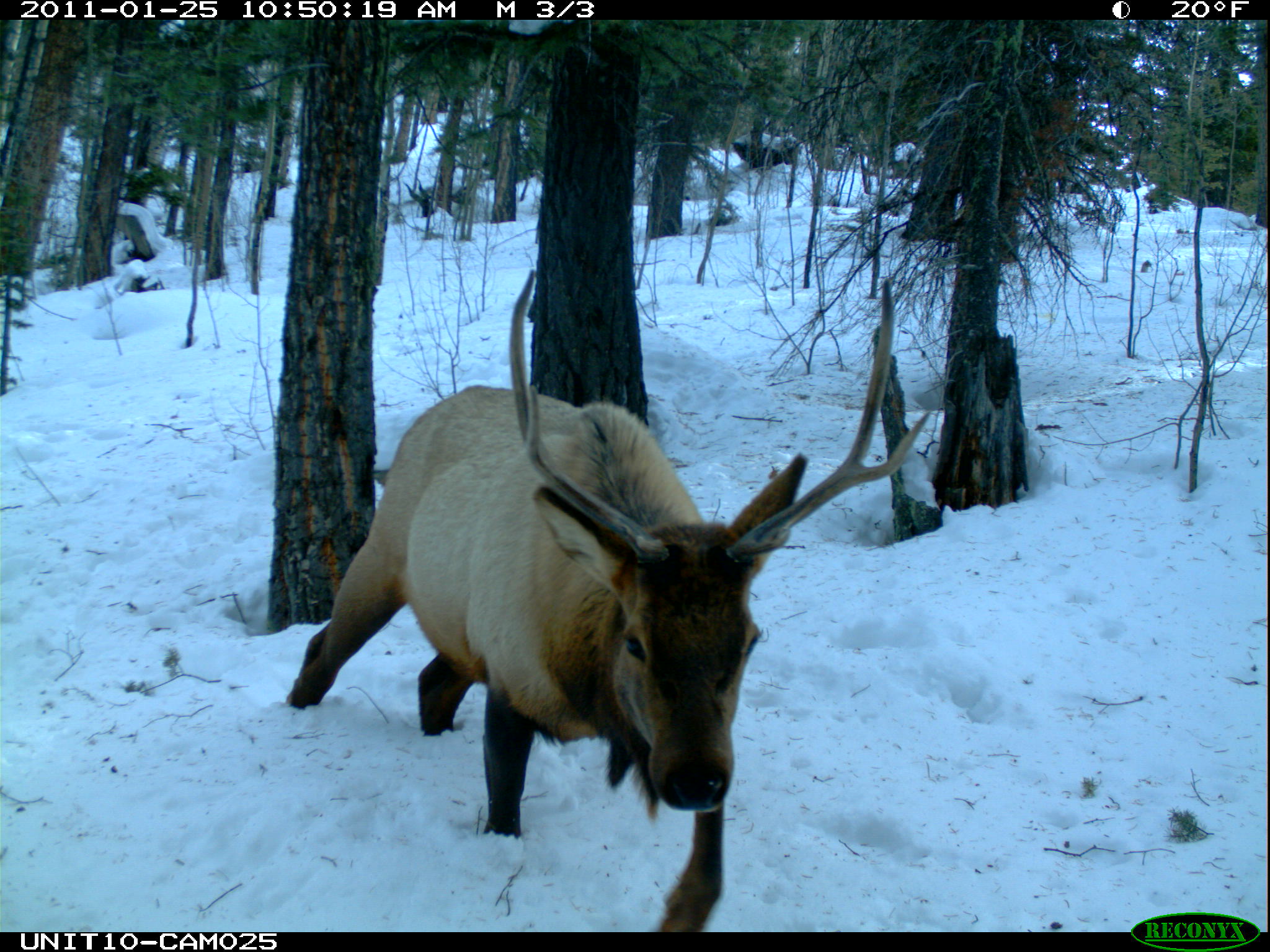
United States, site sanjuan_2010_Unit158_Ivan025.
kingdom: Animalia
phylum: Chordata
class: Mammalia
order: Artiodactyla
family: Cervidae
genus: Cervus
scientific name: Cervus elaphus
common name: red deer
Cervus elaphus (red deer).